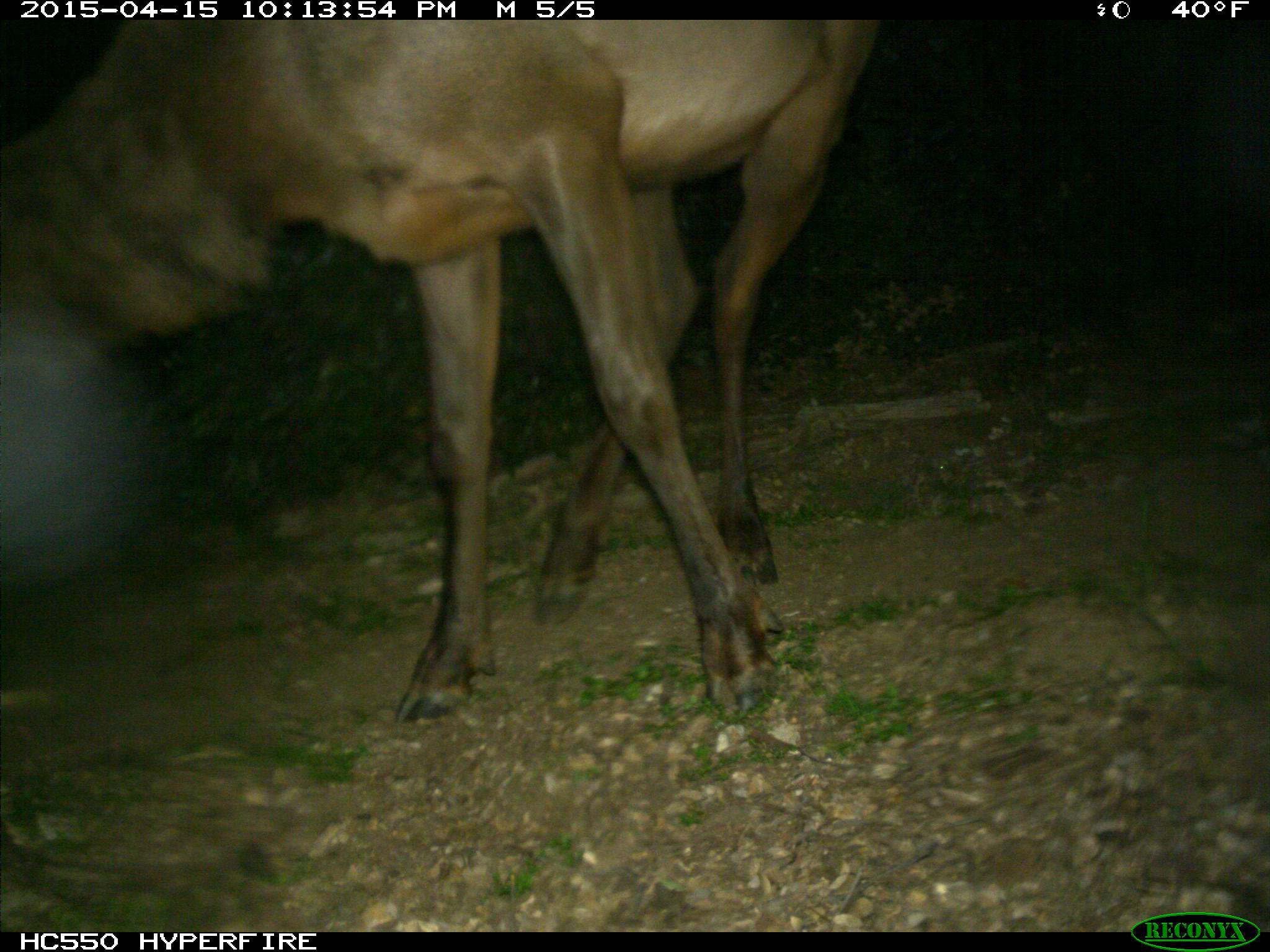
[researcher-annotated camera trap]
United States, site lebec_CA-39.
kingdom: Animalia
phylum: Chordata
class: Mammalia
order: Artiodactyla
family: Cervidae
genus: Cervus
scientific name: Cervus canadensis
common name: elk